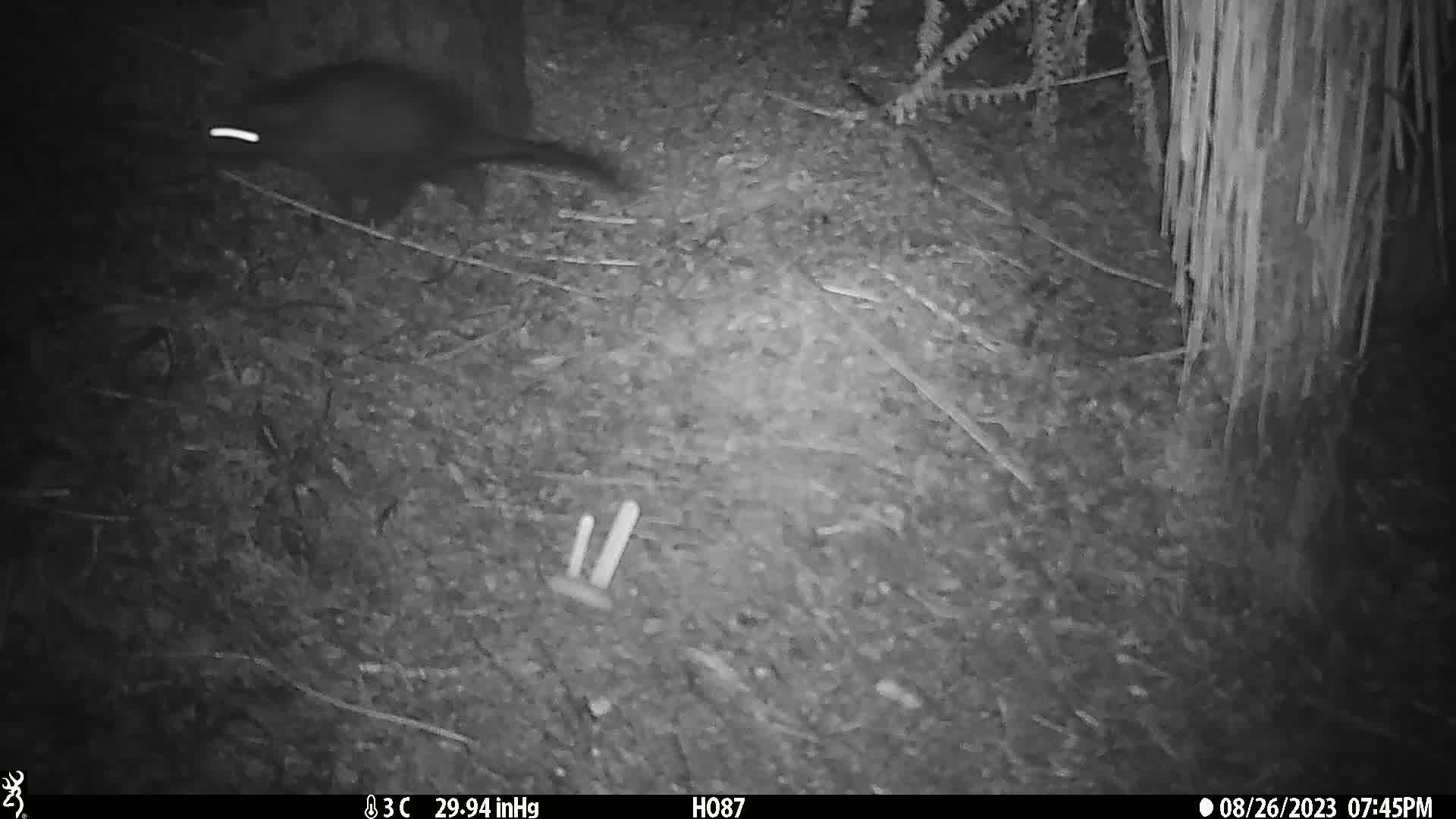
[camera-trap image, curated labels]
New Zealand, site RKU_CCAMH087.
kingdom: Animalia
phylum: Chordata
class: Mammalia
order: Diprotodontia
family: Phalangeridae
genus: Trichosurus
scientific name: Trichosurus vulpecula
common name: common brushtail possum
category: possum